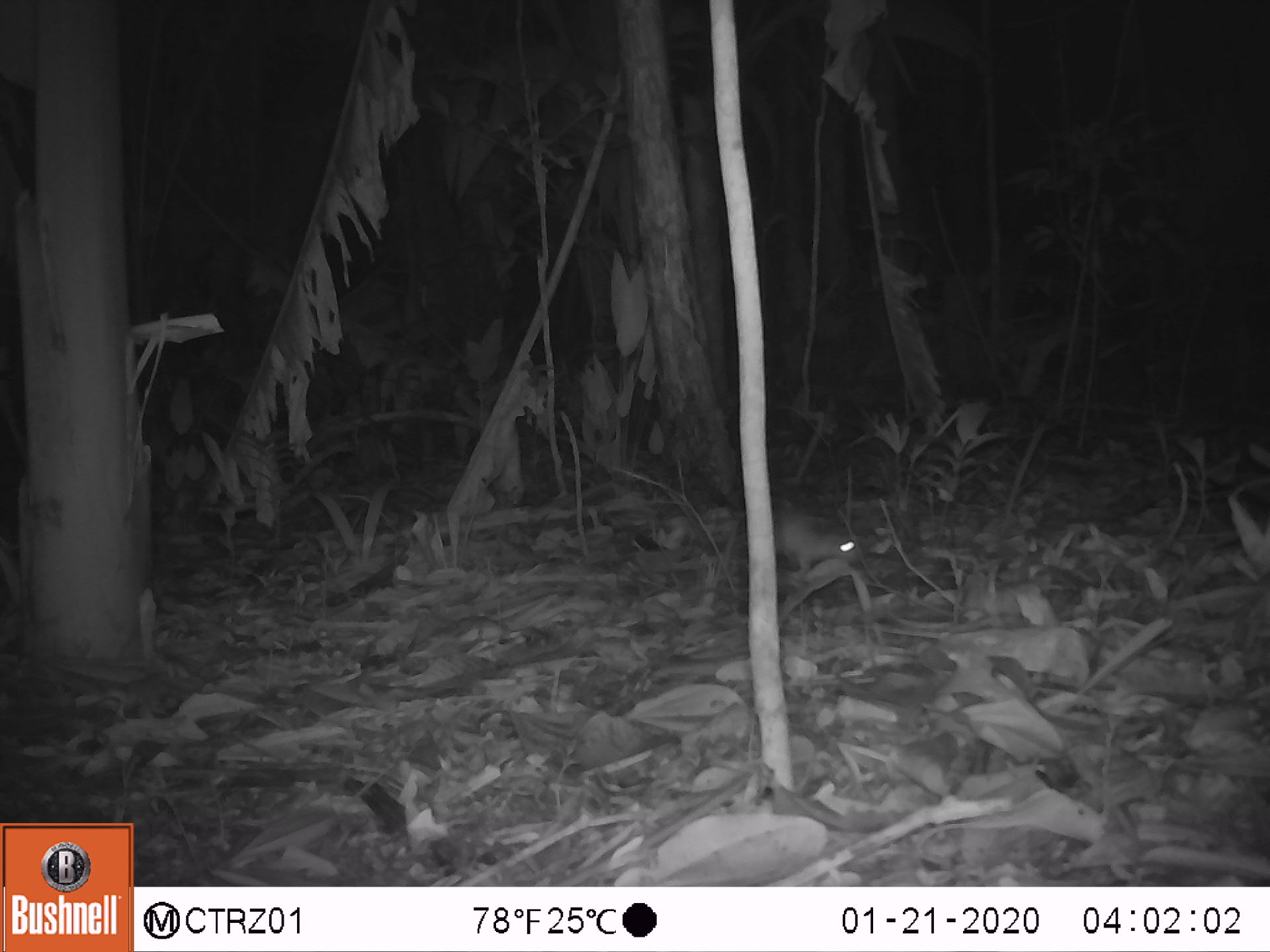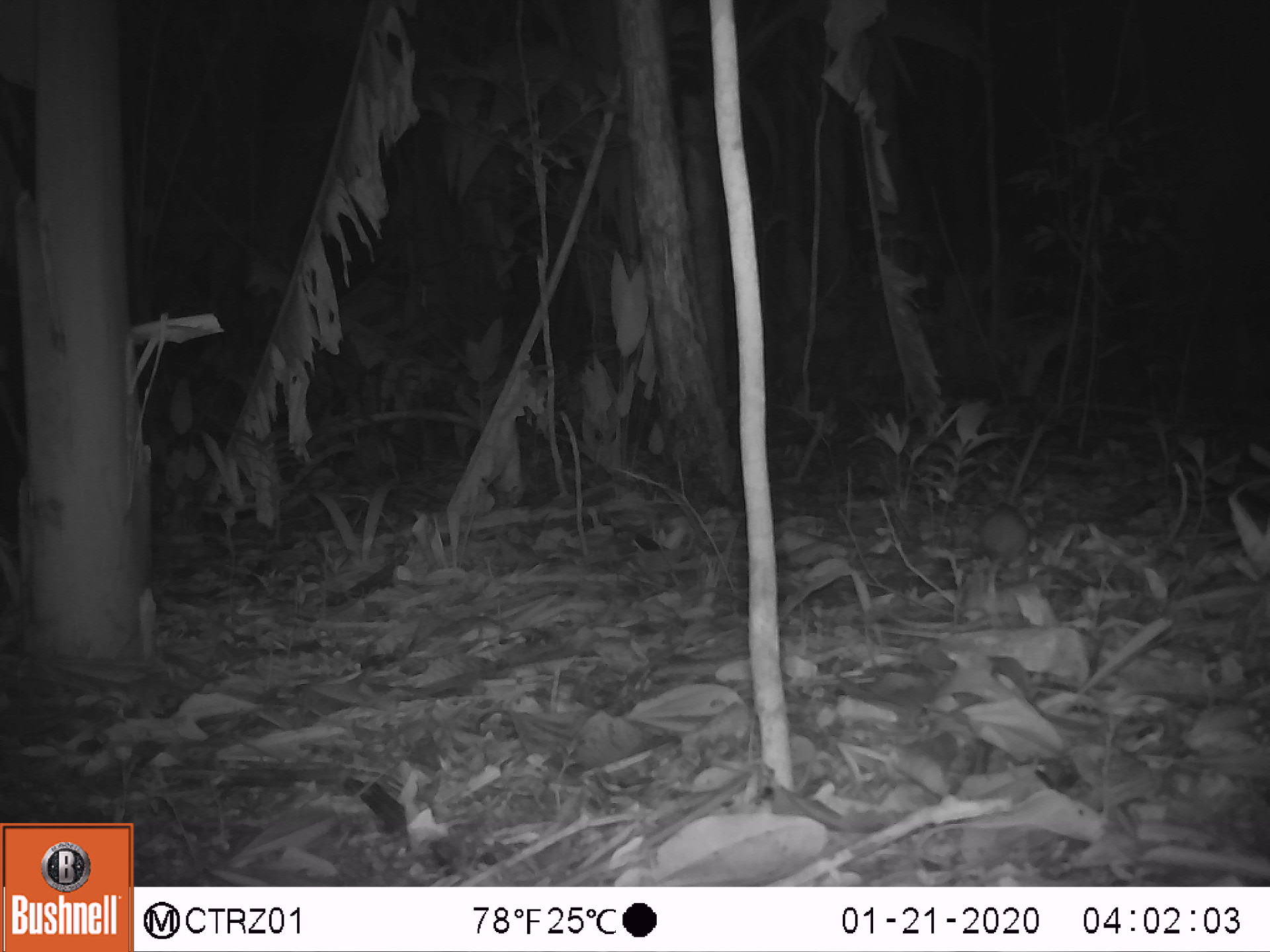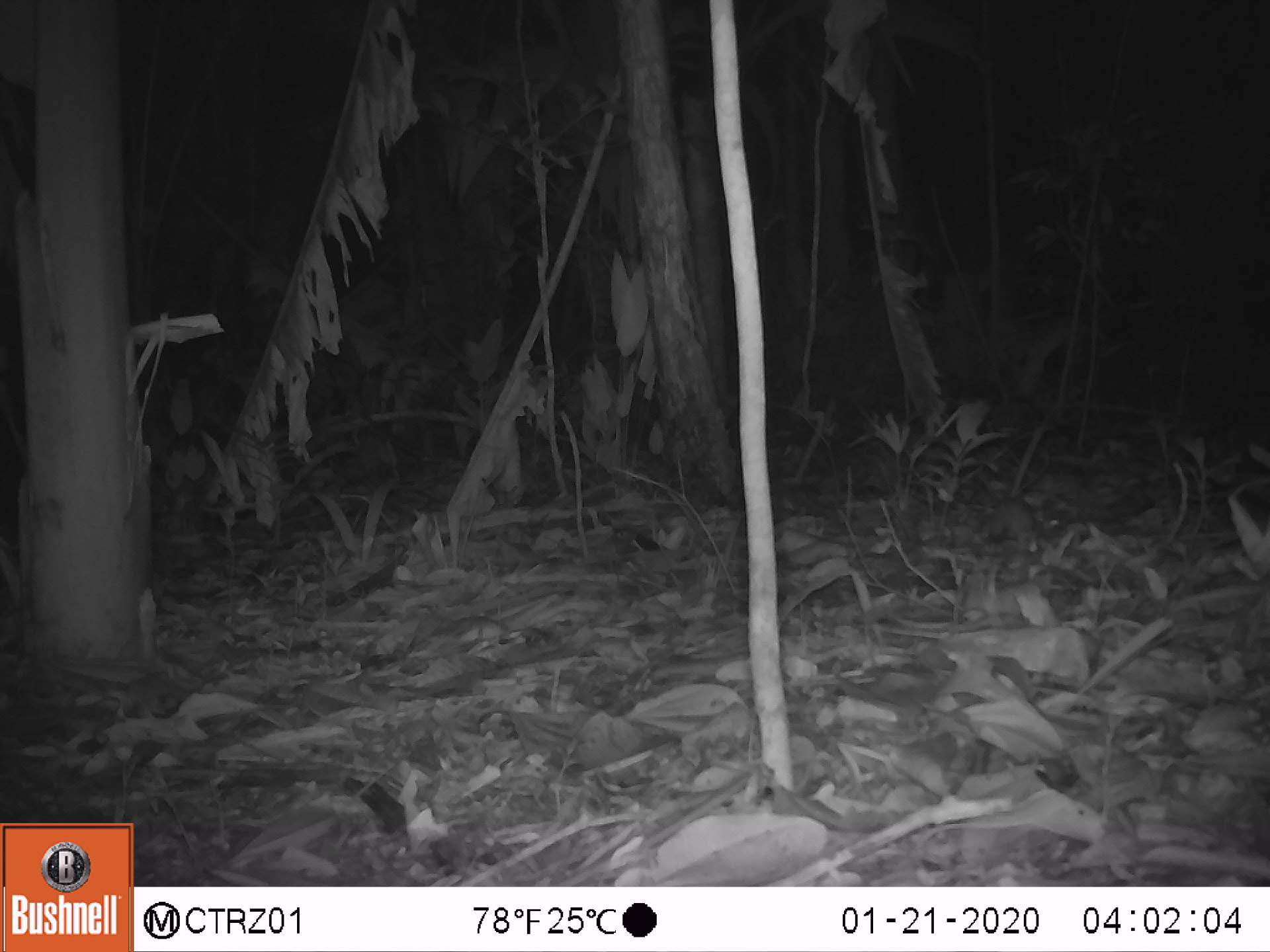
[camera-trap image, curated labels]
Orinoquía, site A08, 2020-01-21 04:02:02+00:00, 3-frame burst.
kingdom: Animalia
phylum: Chordata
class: Mammalia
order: Rodentia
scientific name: Rodentia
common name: rodent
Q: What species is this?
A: Rodent (Rodentia).